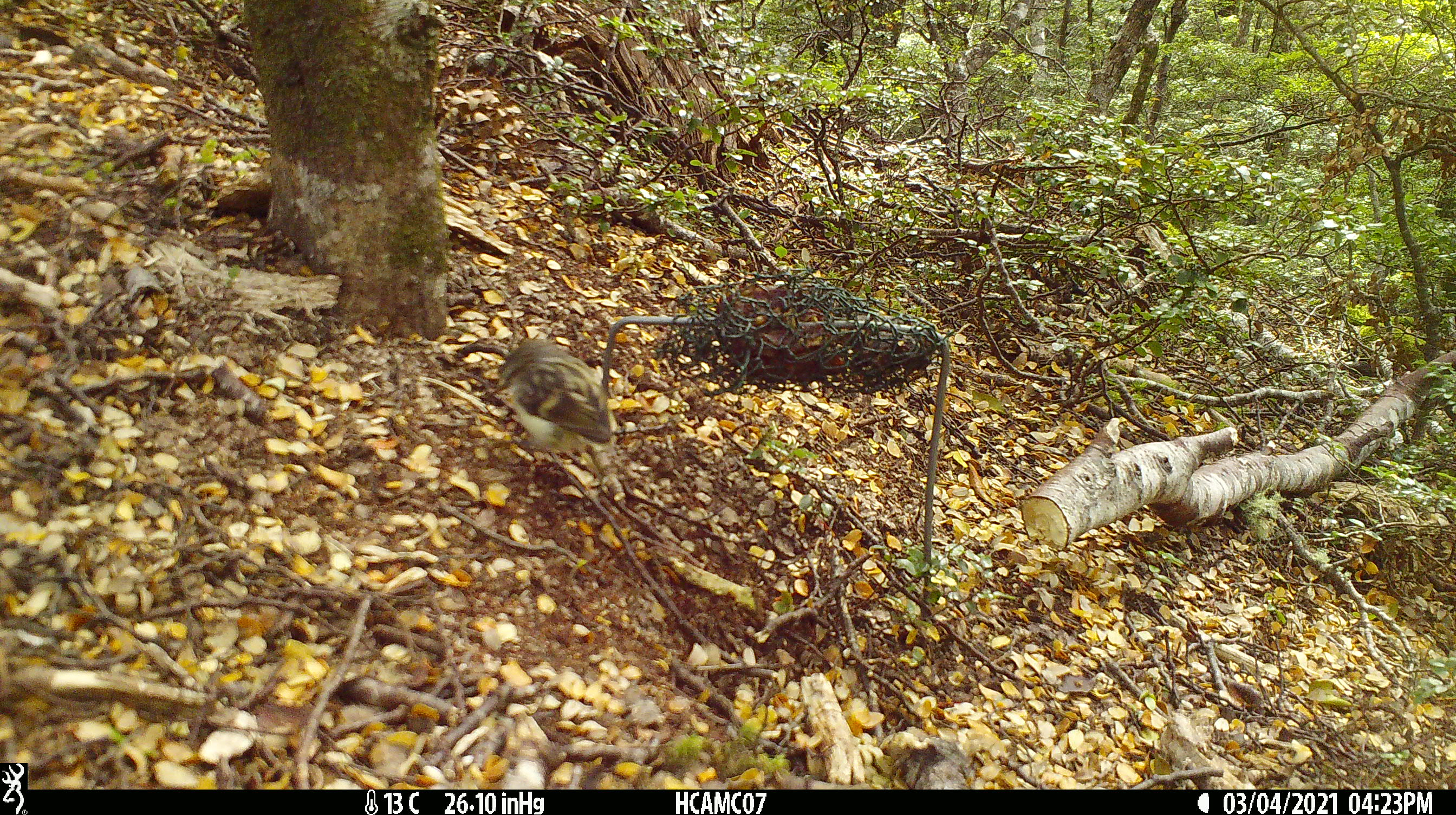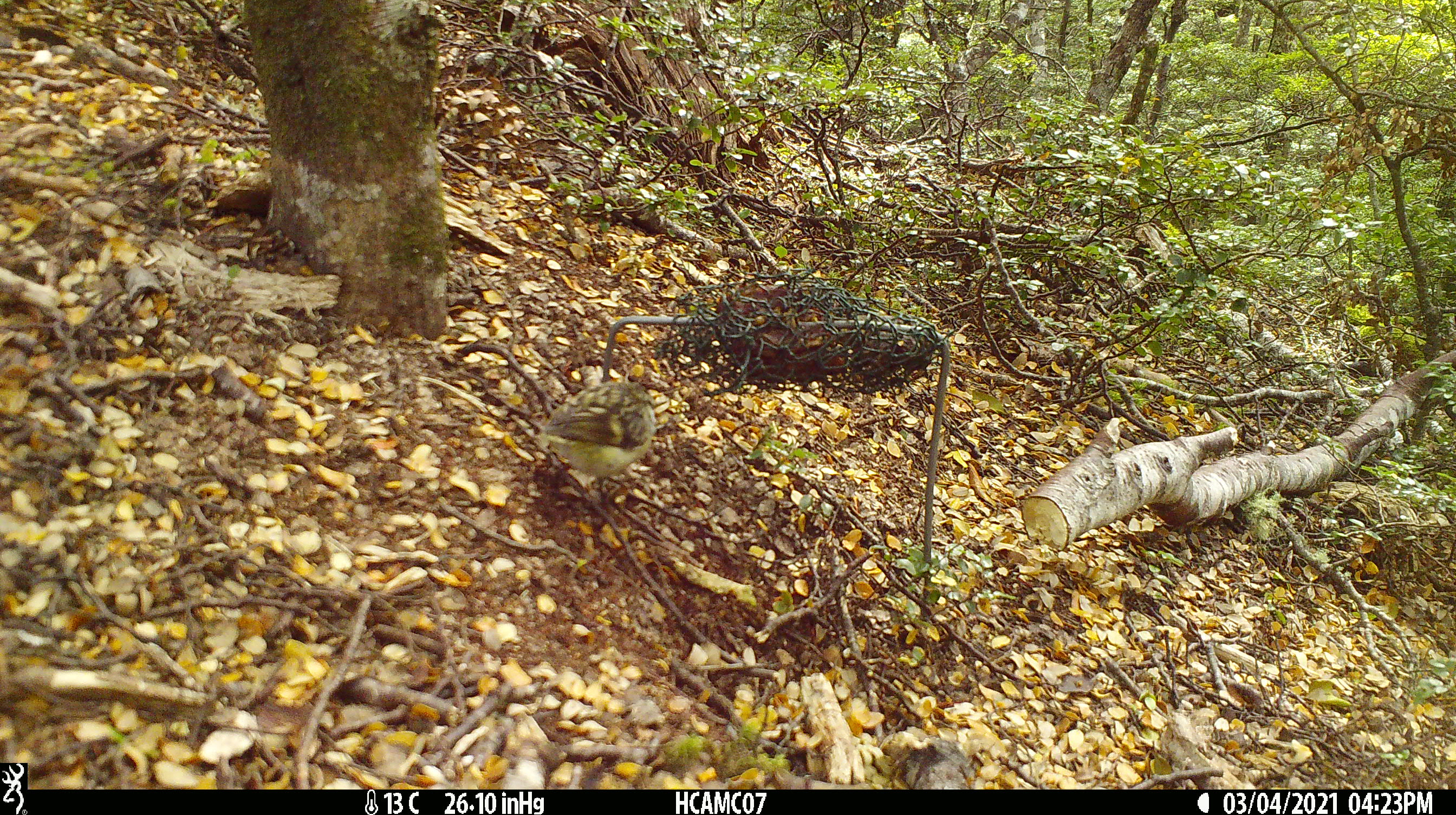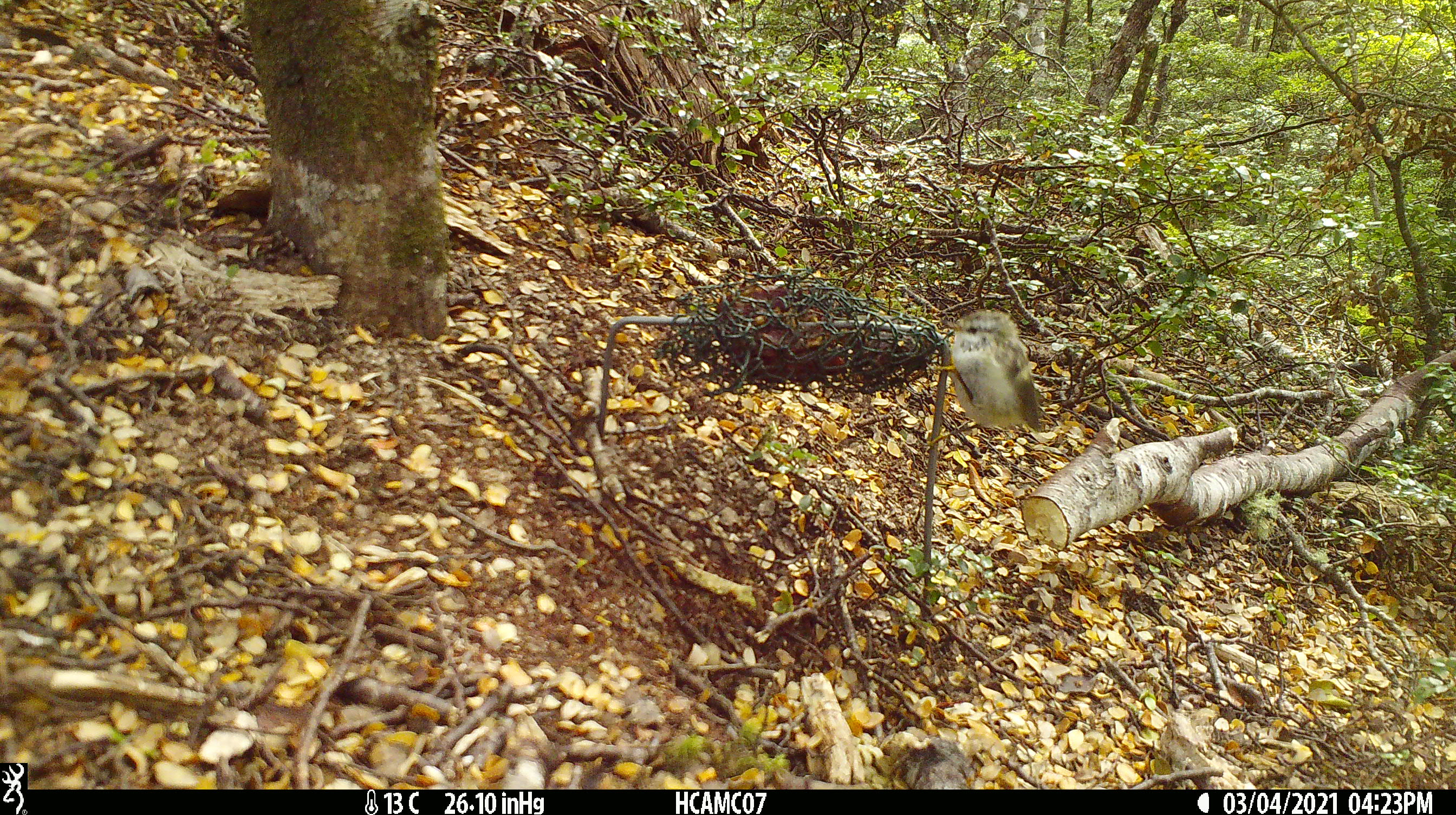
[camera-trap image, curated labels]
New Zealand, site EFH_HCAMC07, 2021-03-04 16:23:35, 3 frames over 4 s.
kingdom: Animalia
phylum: Chordata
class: Aves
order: Passeriformes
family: Acanthisittidae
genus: Acanthisitta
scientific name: Acanthisitta chloris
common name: rifleman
Rifleman (Acanthisitta chloris).